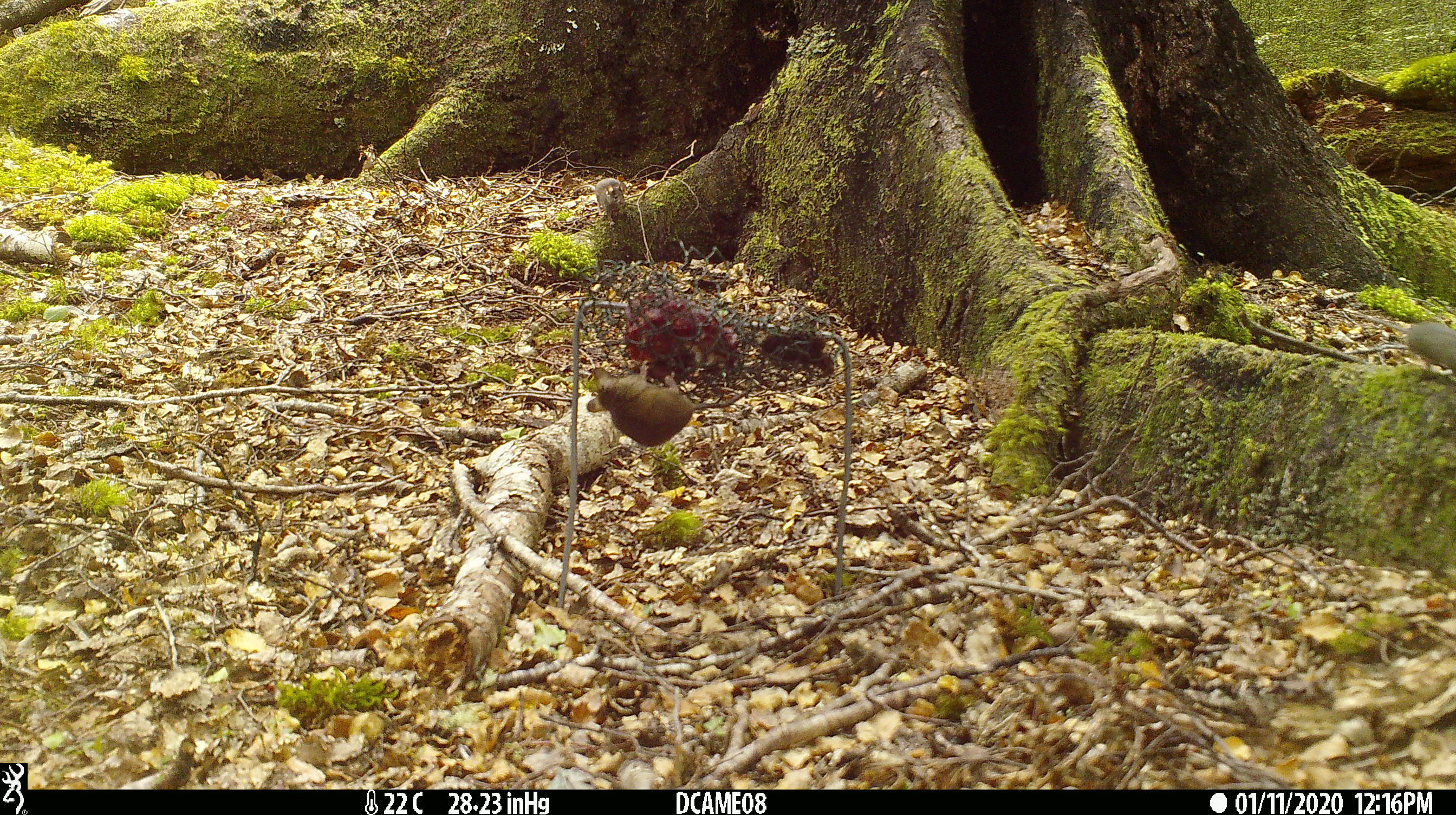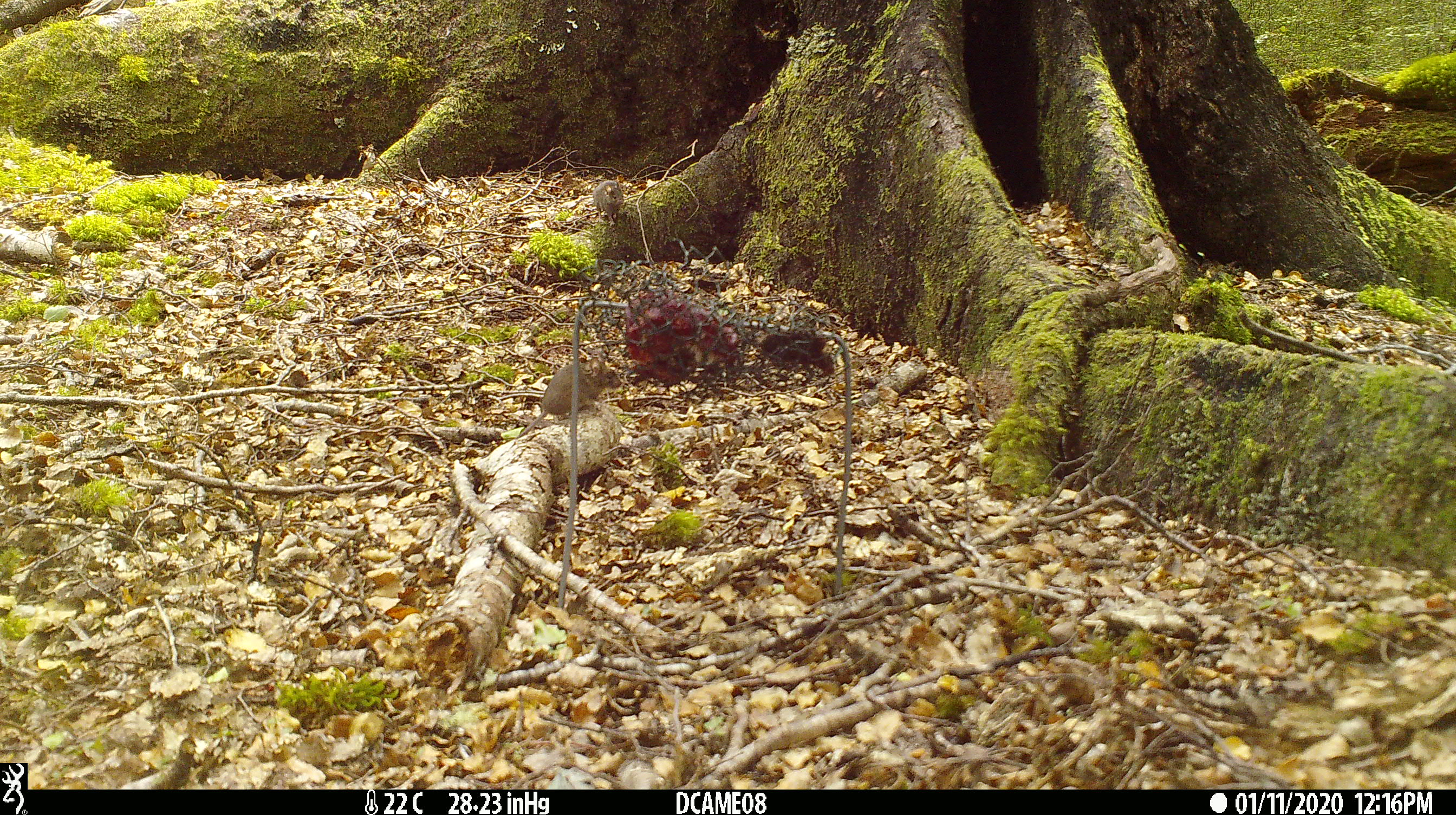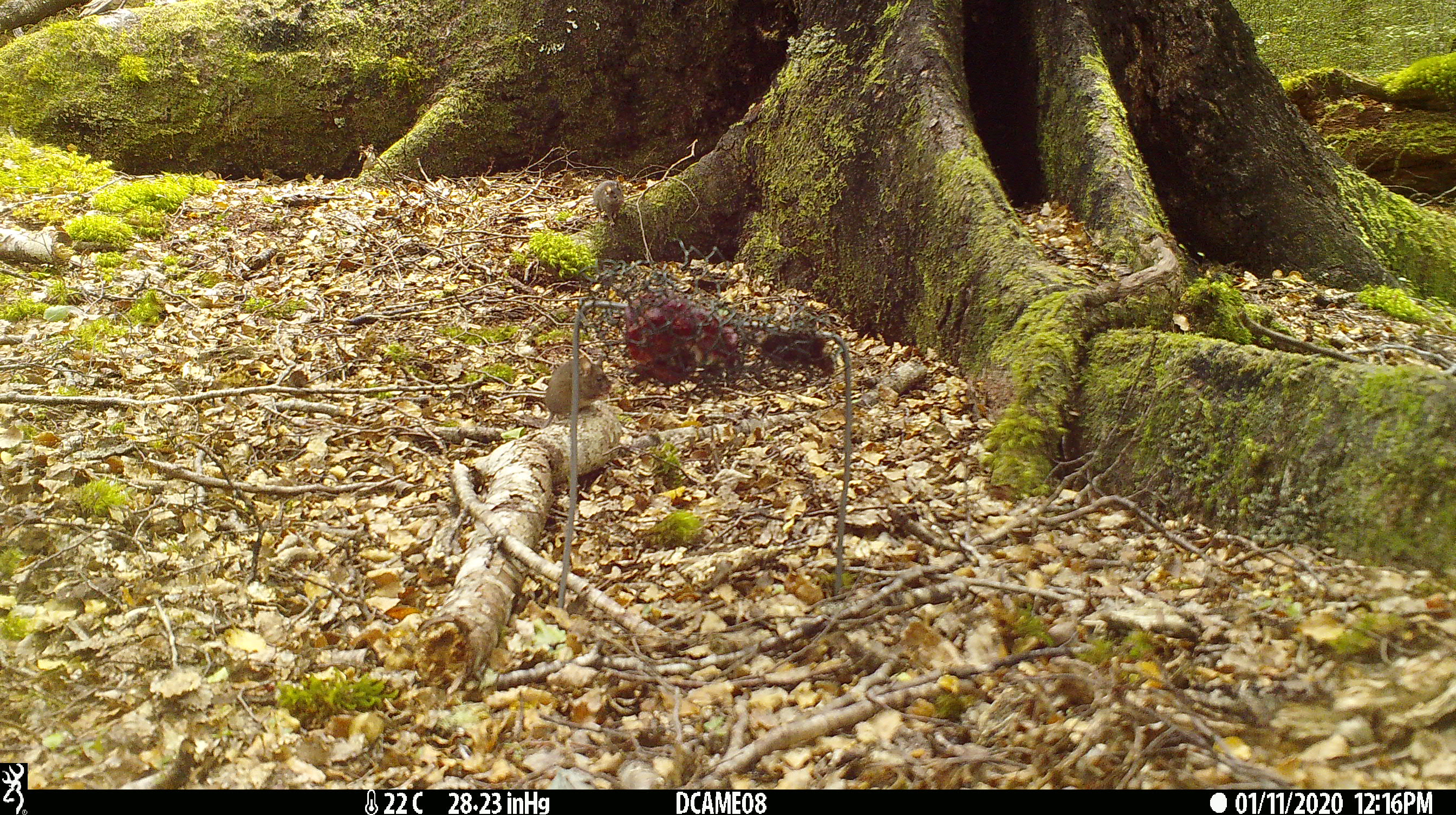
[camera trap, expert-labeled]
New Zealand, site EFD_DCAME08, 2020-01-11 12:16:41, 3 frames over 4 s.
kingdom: Animalia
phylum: Chordata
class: Mammalia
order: Rodentia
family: Muridae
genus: Mus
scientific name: Mus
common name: mouse